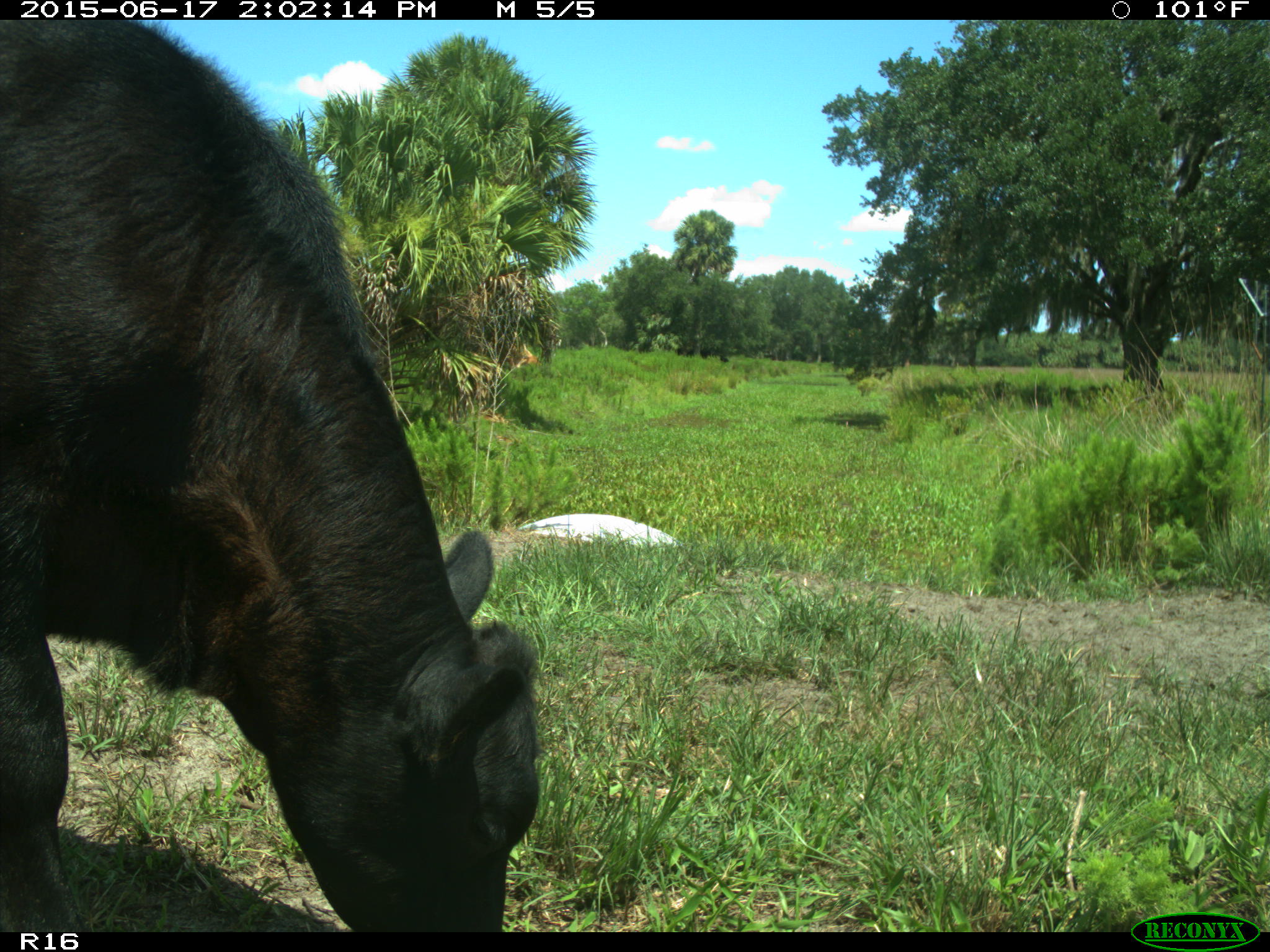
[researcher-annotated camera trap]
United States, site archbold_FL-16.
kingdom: Animalia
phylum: Chordata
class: Mammalia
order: Artiodactyla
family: Bovidae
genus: Bos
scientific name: Bos taurus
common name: domestic cow